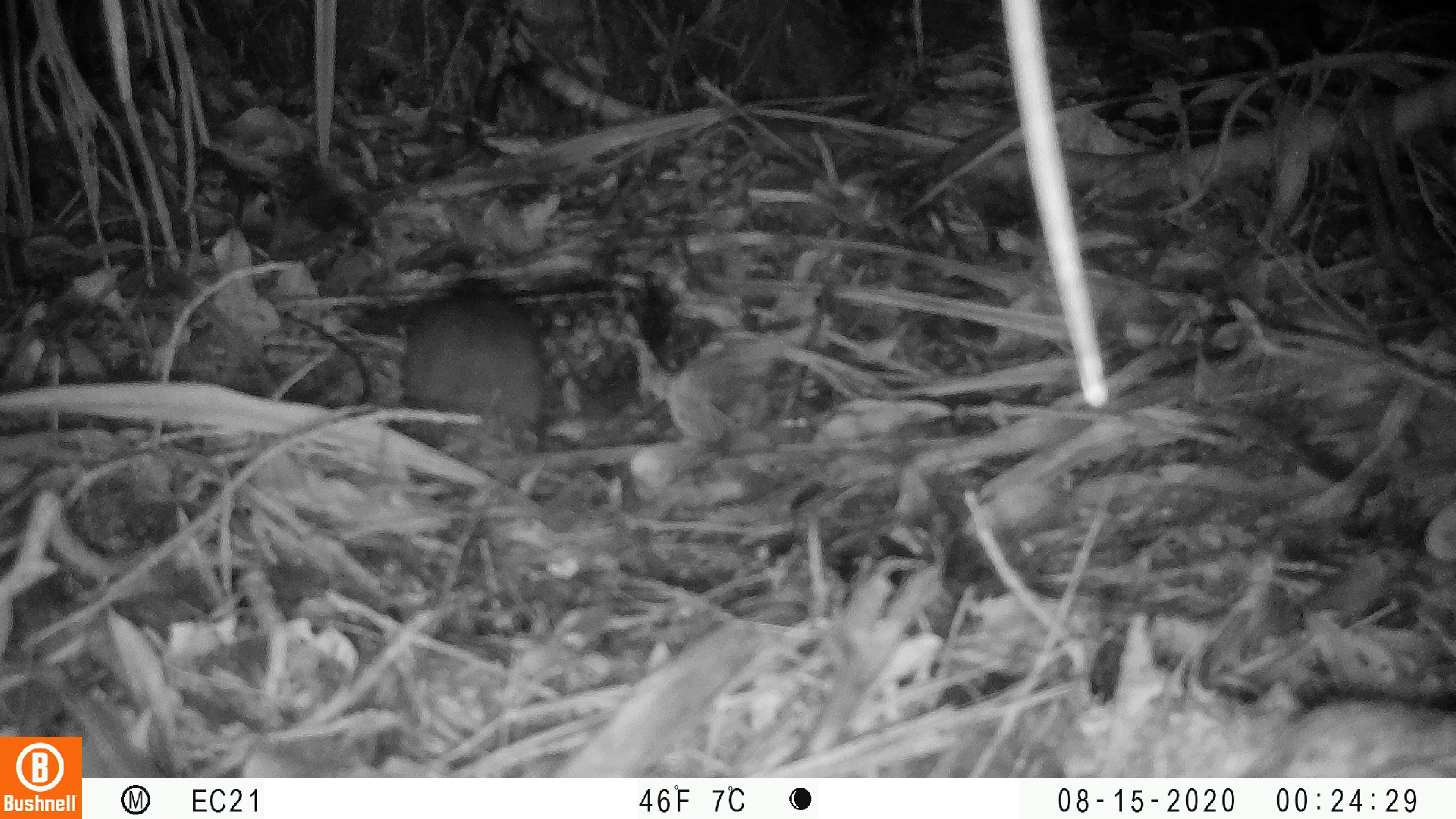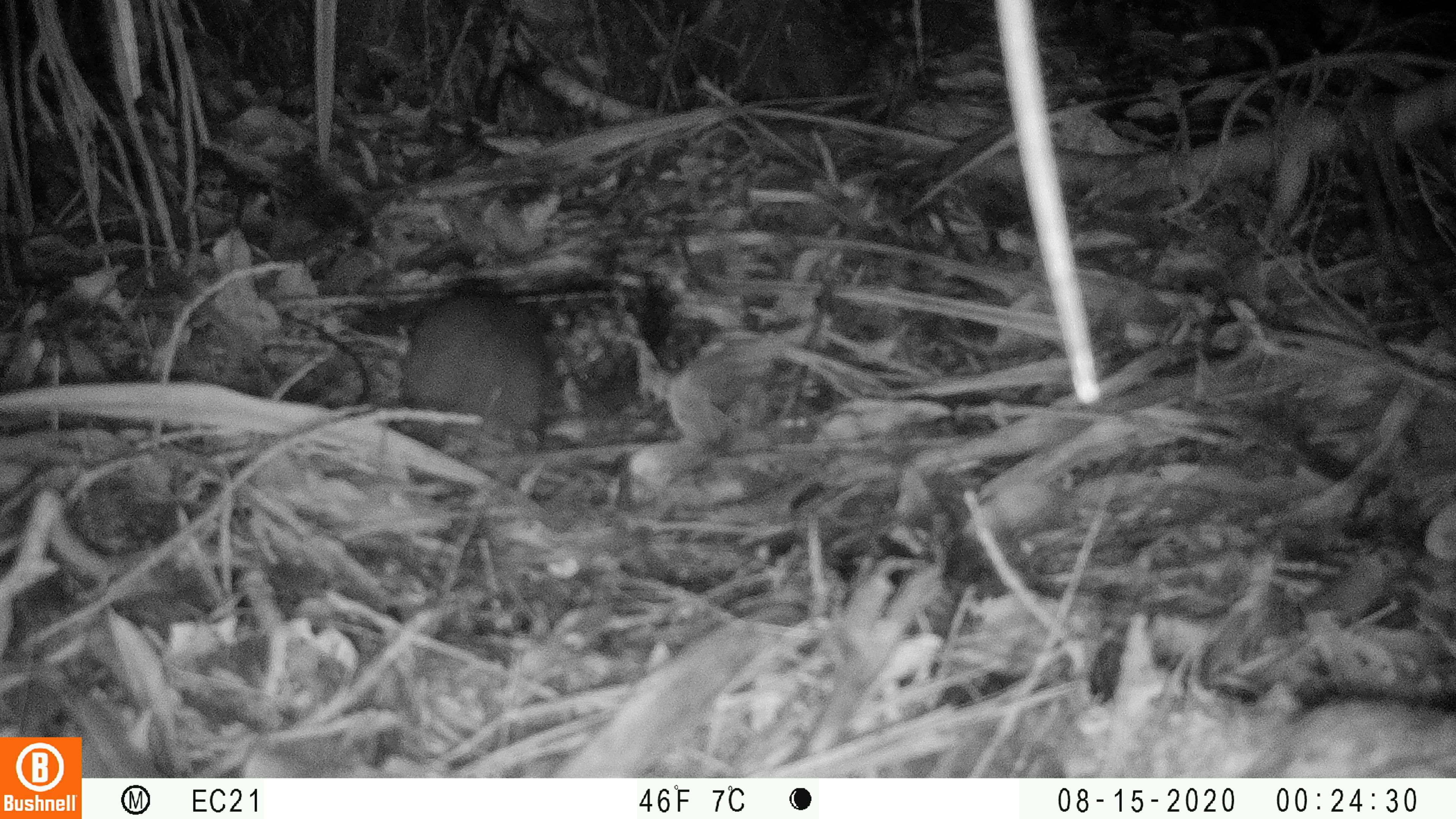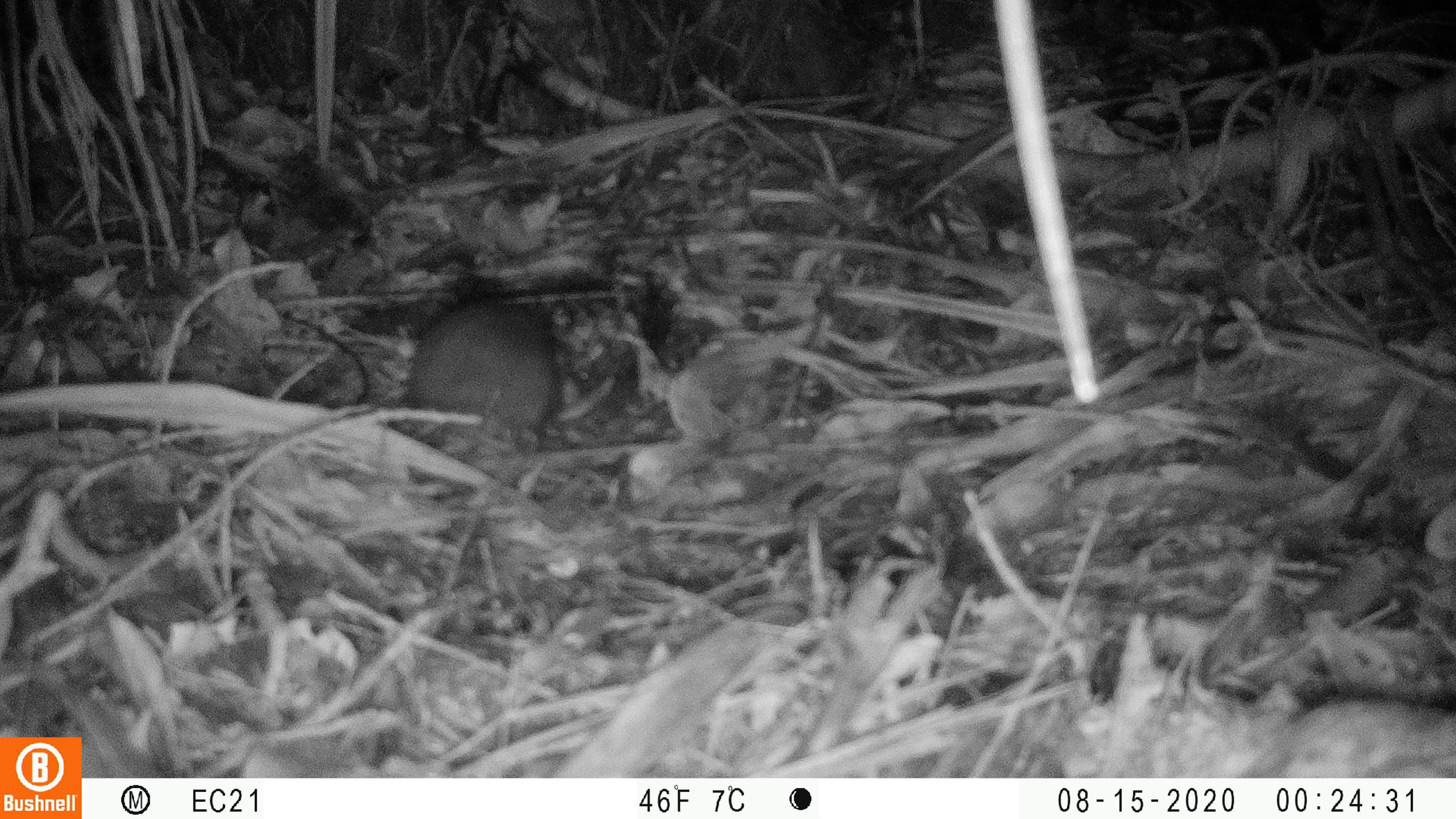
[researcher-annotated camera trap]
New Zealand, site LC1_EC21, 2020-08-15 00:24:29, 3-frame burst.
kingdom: Animalia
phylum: Chordata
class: Mammalia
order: Rodentia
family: Muridae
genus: Rattus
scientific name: Rattus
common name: rat